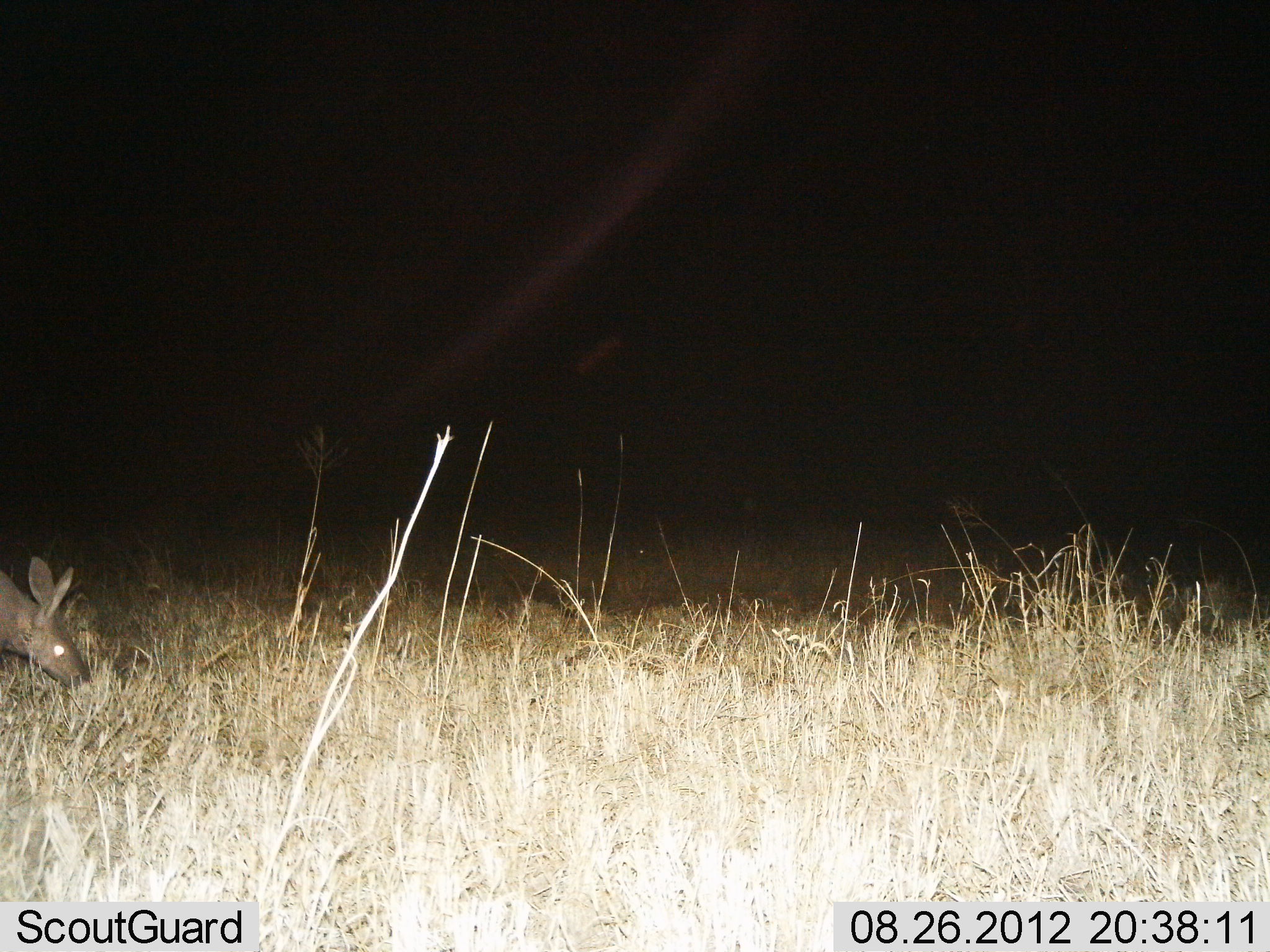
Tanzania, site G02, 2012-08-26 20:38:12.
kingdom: Animalia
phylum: Chordata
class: Mammalia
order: Tubulidentata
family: Orycteropodidae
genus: Orycteropus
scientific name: Orycteropus afer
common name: aardvark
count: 1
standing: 30%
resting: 0%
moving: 10%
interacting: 0%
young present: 0%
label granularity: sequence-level